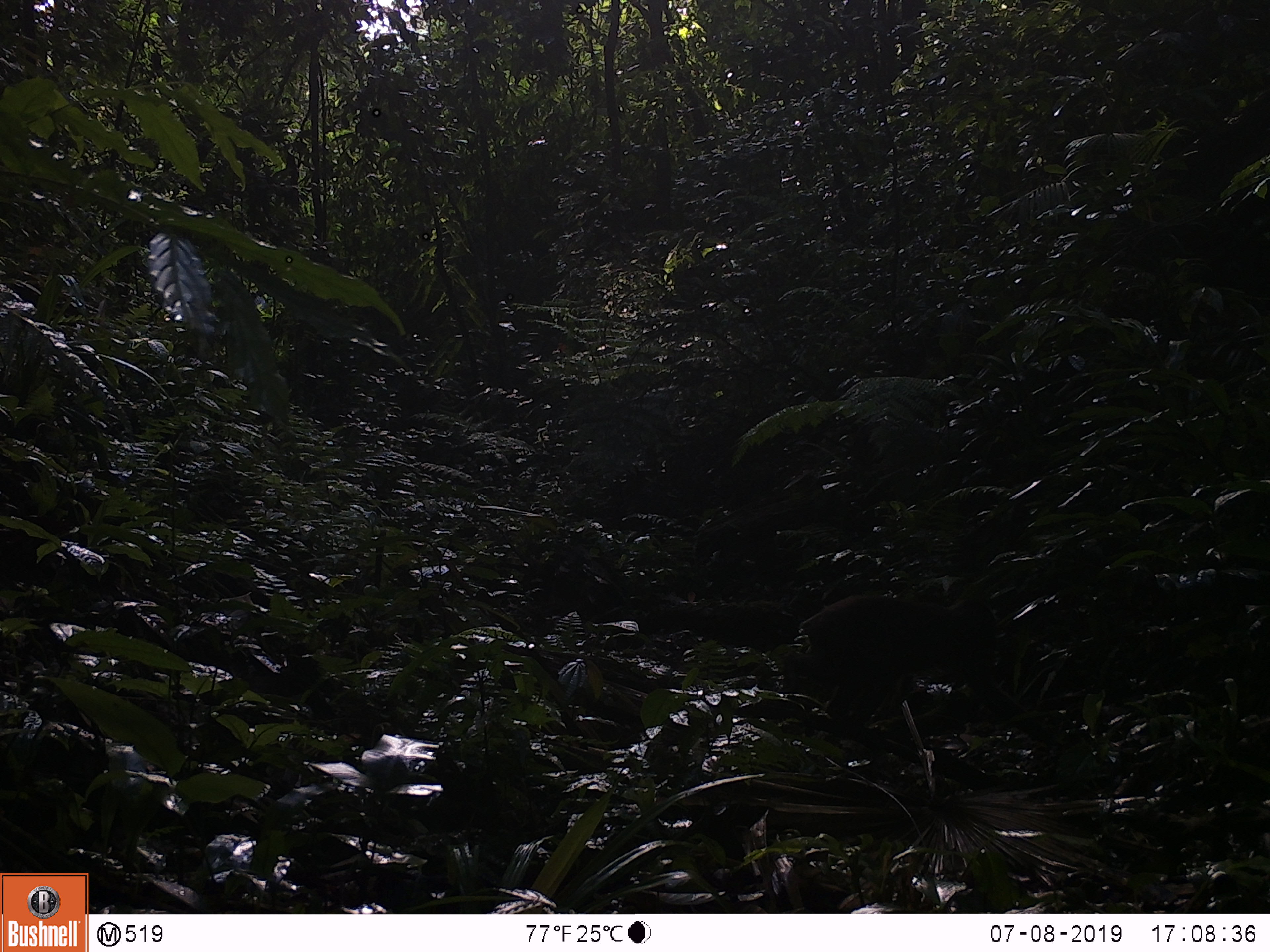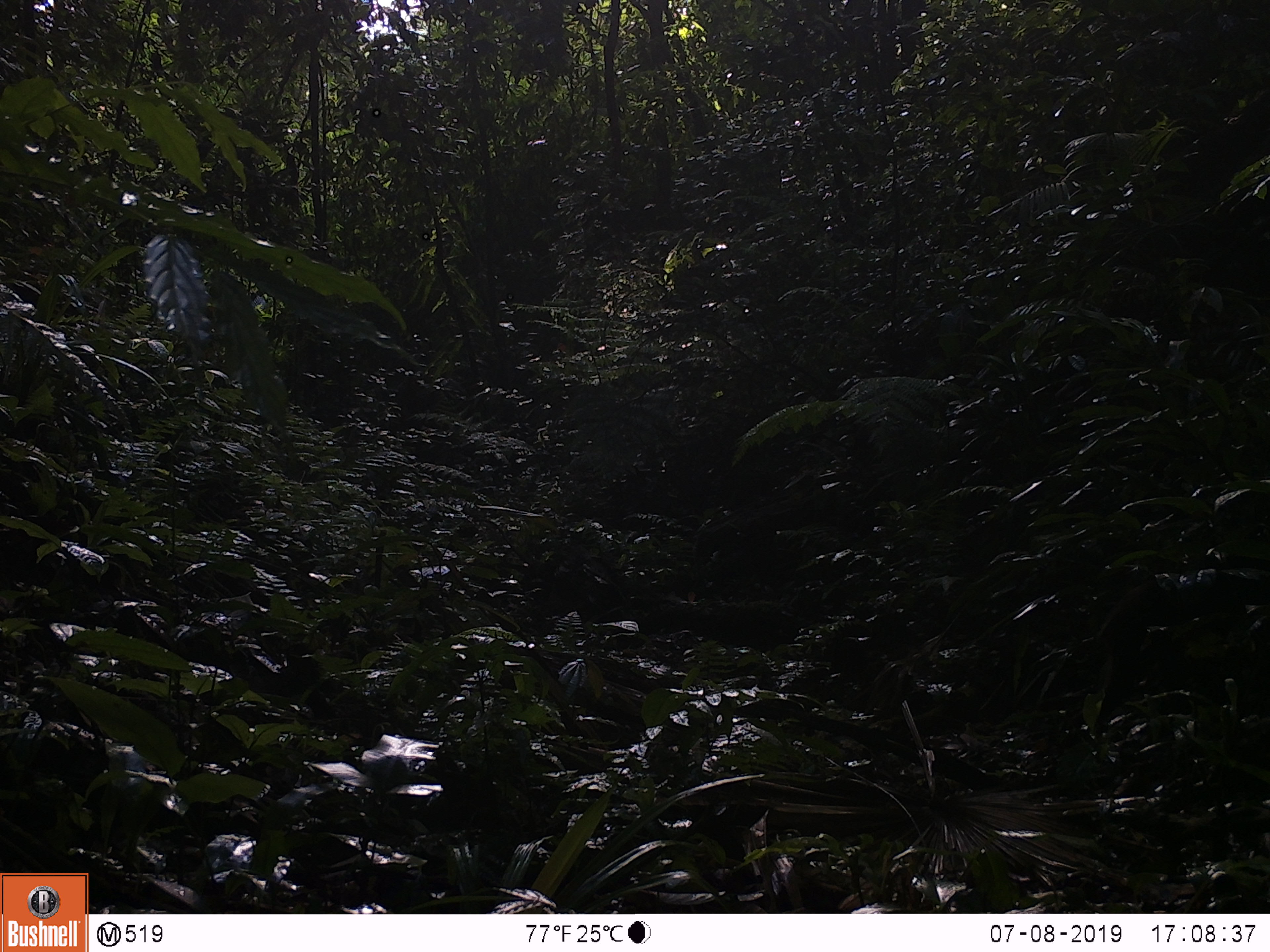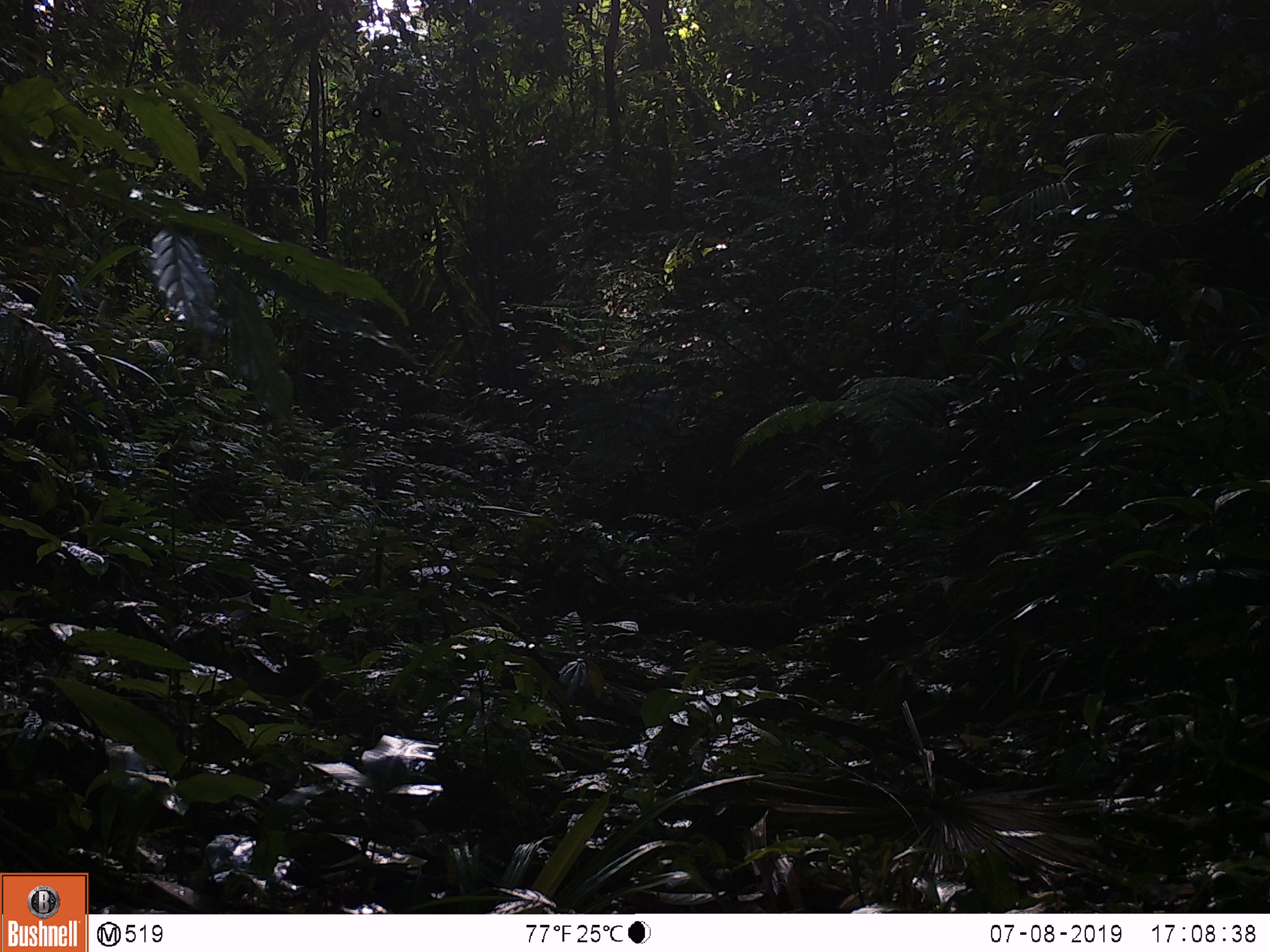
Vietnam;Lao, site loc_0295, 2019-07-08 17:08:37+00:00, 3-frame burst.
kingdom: Animalia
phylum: Chordata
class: Mammalia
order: Primates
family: Cercopithecidae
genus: Macaca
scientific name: Macaca arctoides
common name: stump-tailed macaque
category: stump tailed macaque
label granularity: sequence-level